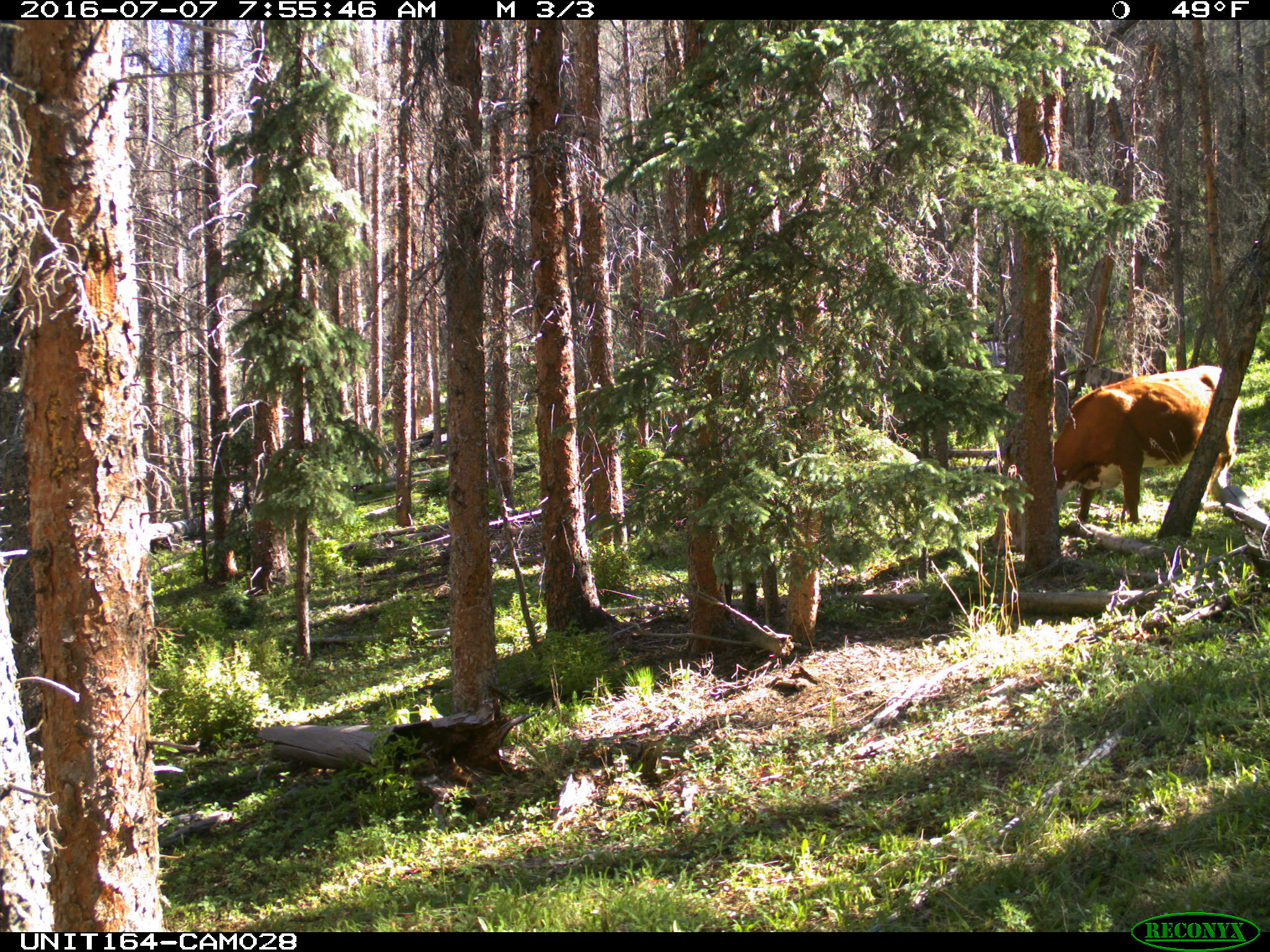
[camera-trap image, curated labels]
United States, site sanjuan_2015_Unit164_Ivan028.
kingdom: Animalia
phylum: Chordata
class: Mammalia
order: Artiodactyla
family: Bovidae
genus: Bos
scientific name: Bos taurus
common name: domestic cow